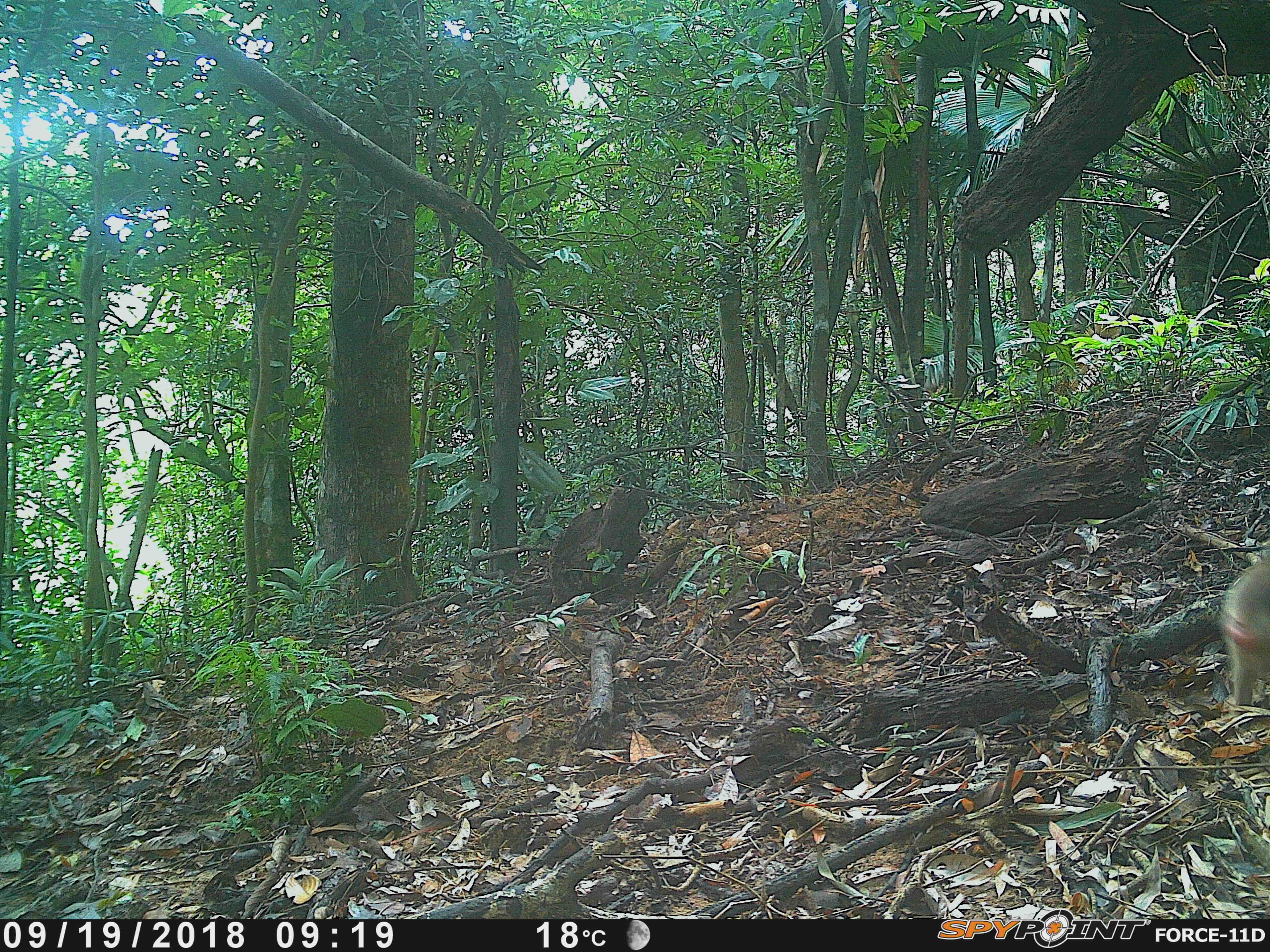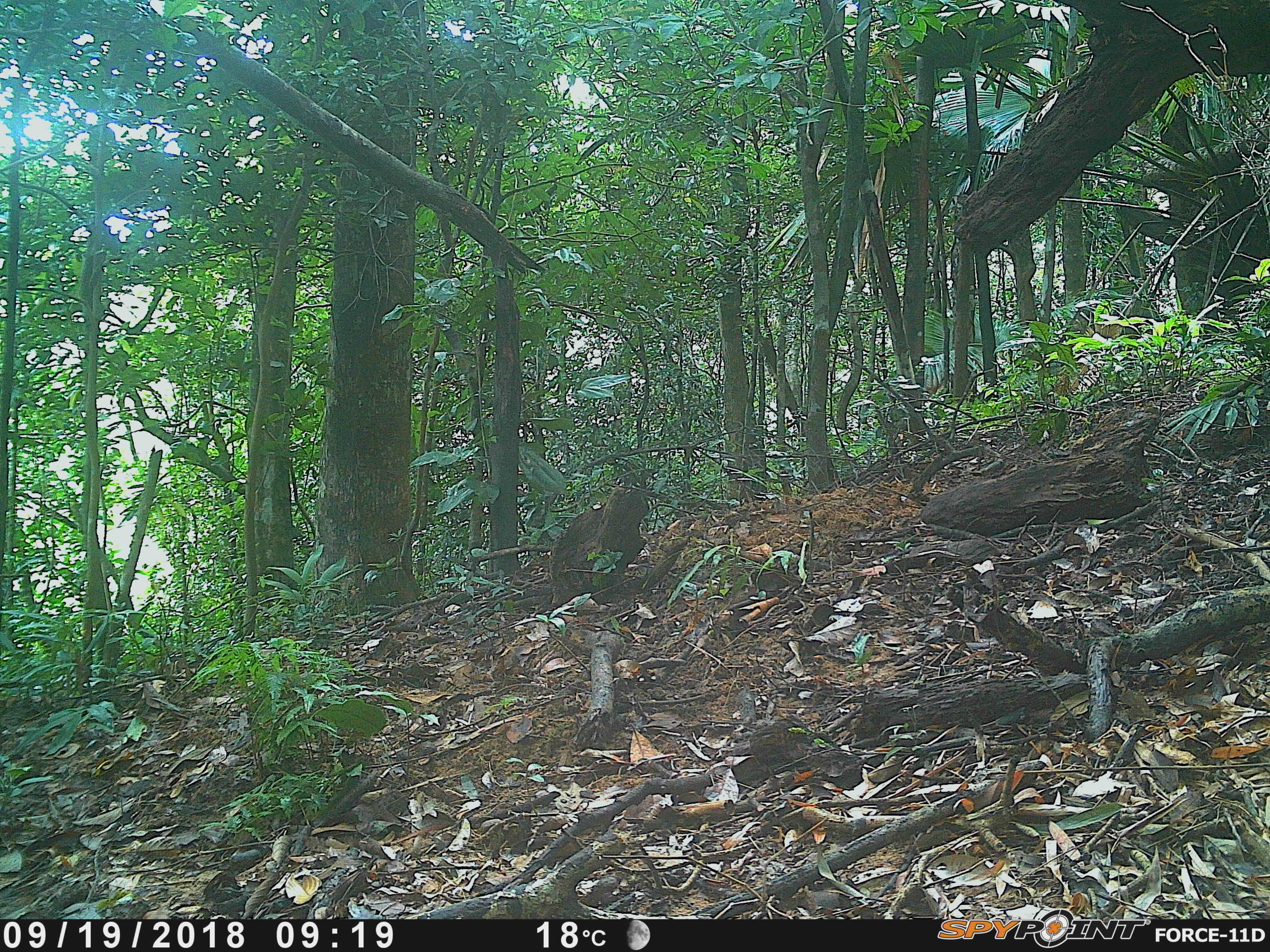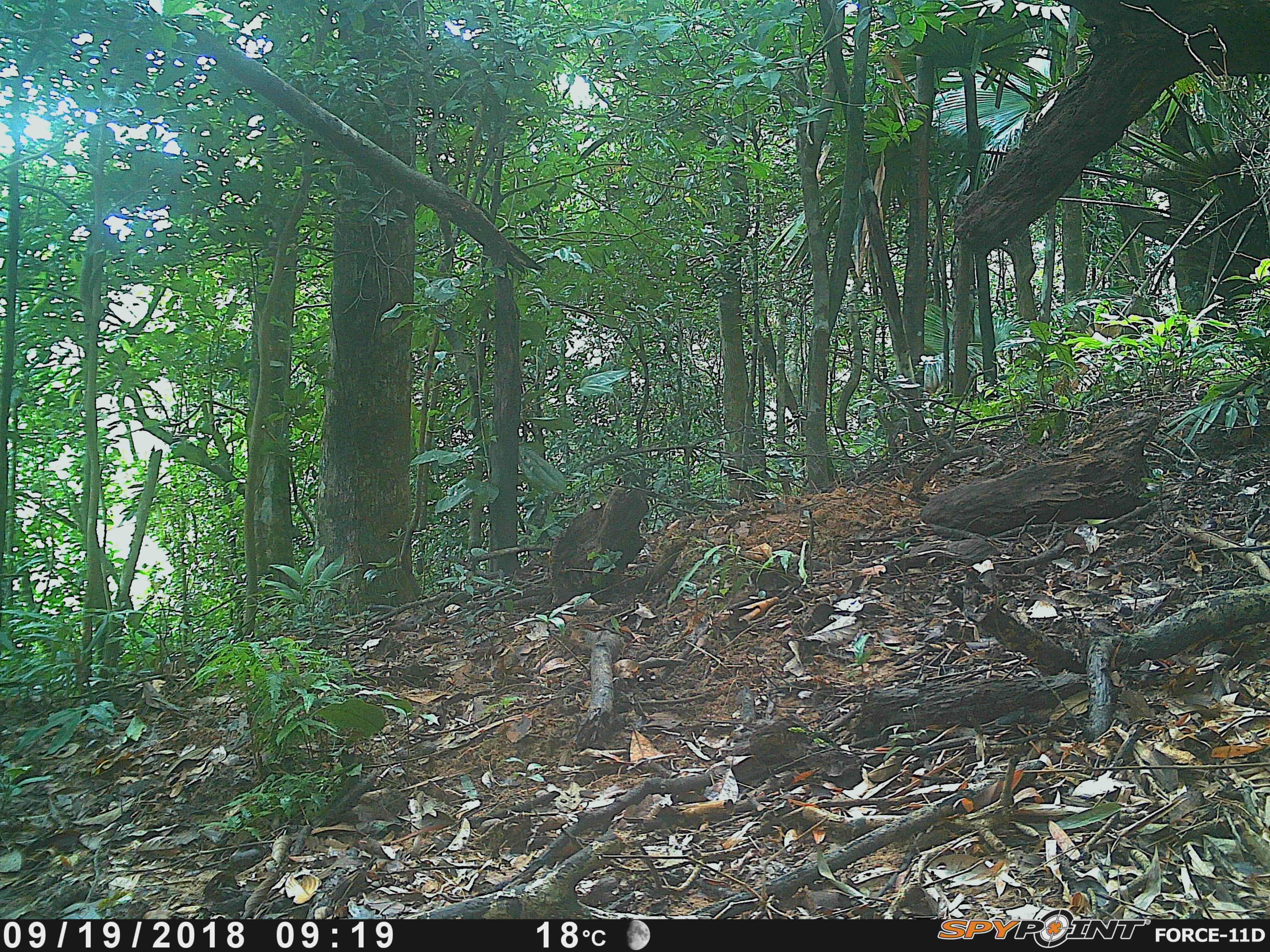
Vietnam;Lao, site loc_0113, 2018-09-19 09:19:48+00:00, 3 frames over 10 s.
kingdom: Animalia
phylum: Chordata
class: Mammalia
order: Primates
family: Cercopithecidae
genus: Macaca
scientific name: Macaca arctoides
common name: stump-tailed macaque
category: stump tailed macaque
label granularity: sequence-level